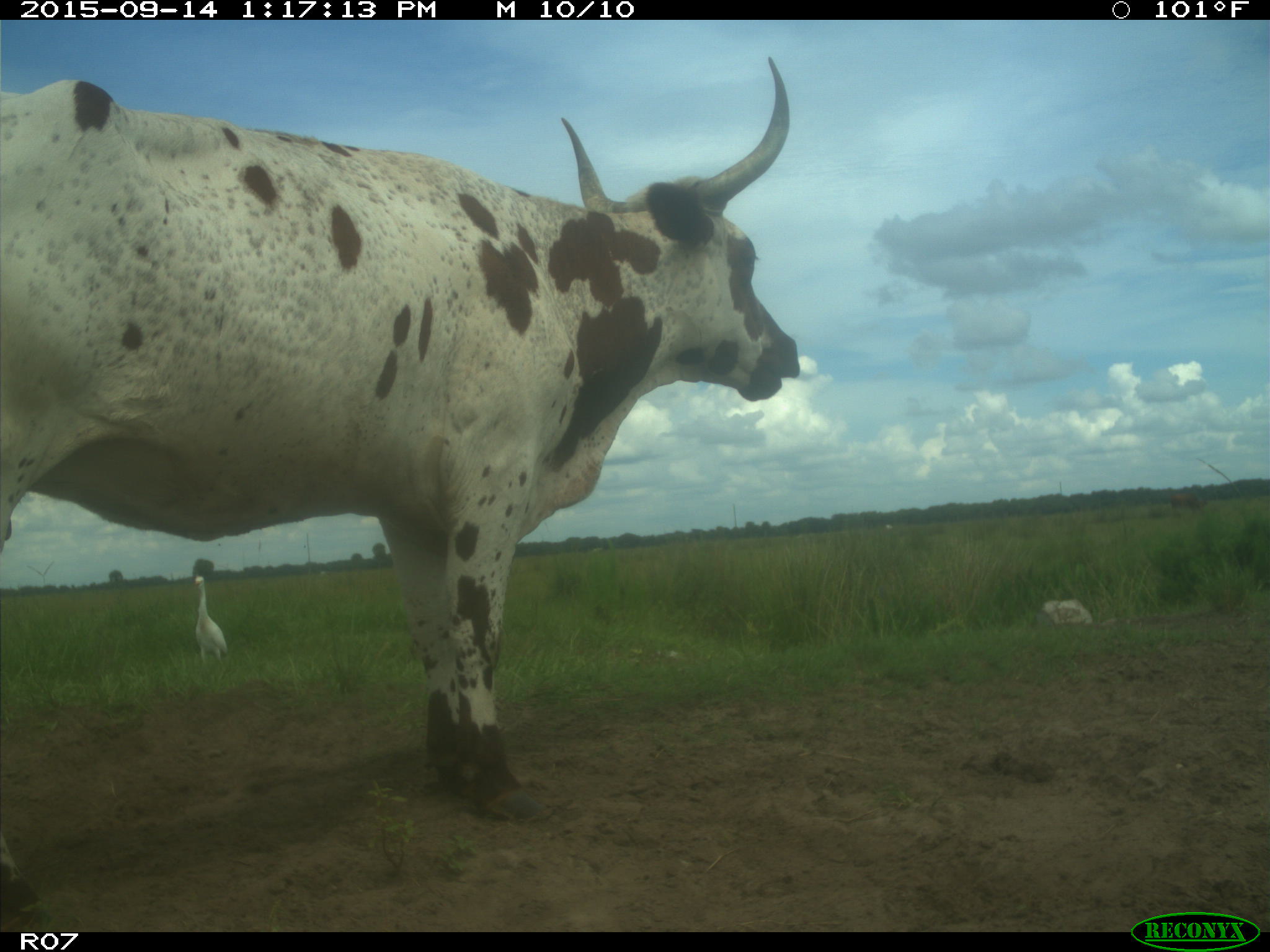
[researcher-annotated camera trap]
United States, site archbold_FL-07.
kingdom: Animalia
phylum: Chordata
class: Mammalia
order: Artiodactyla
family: Bovidae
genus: Bos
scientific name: Bos taurus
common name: domestic cow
Bos taurus (domestic cow).